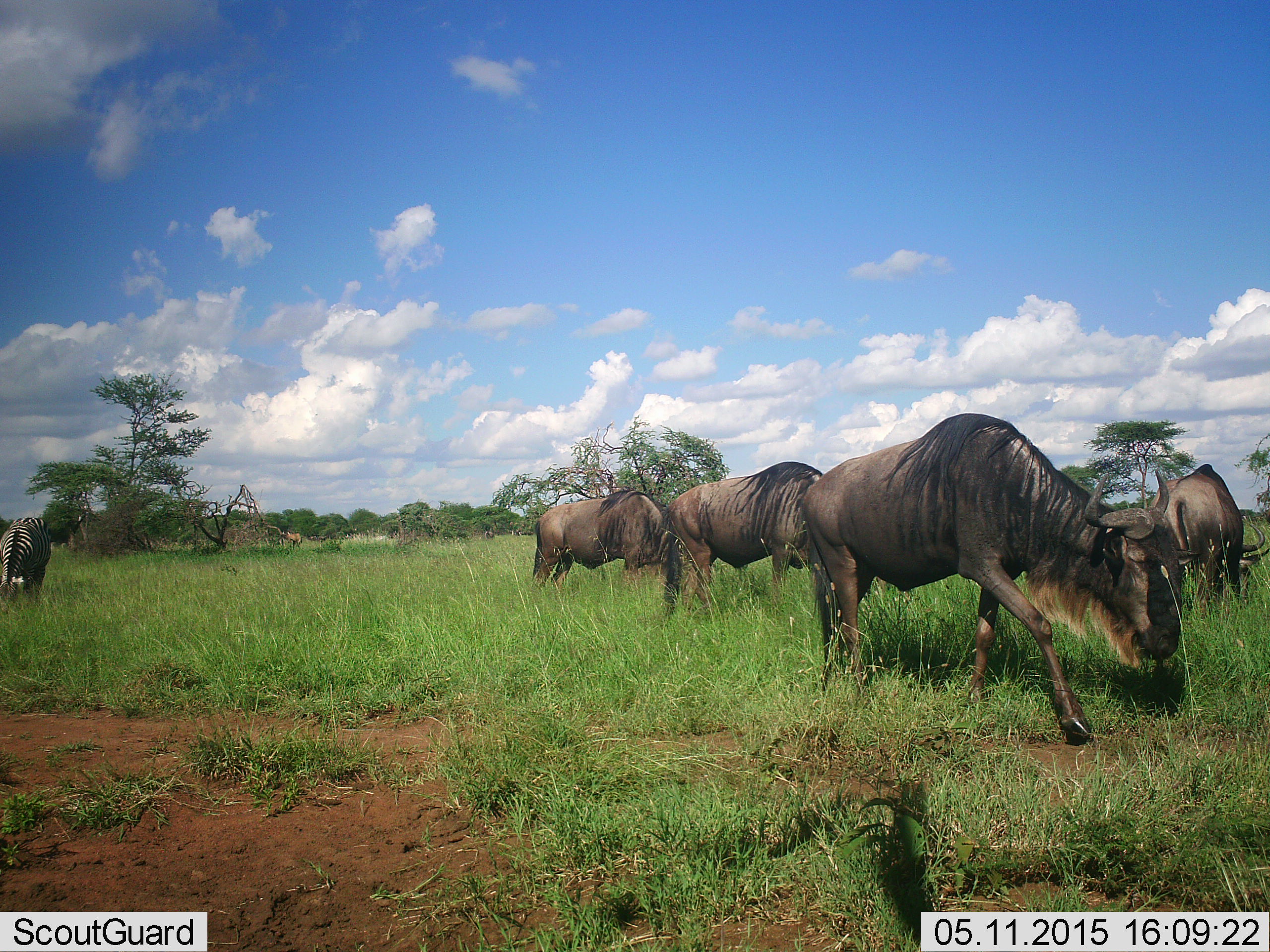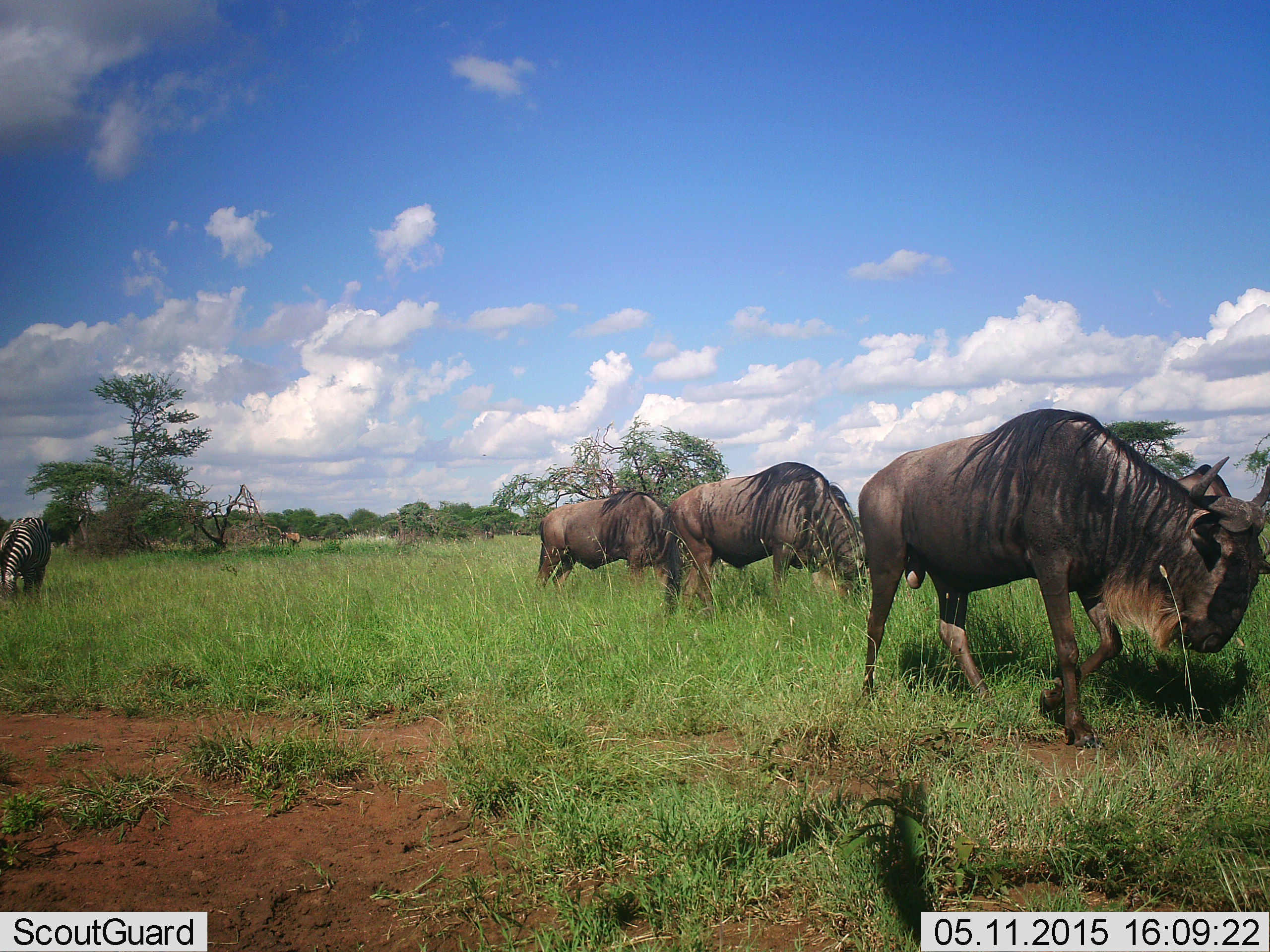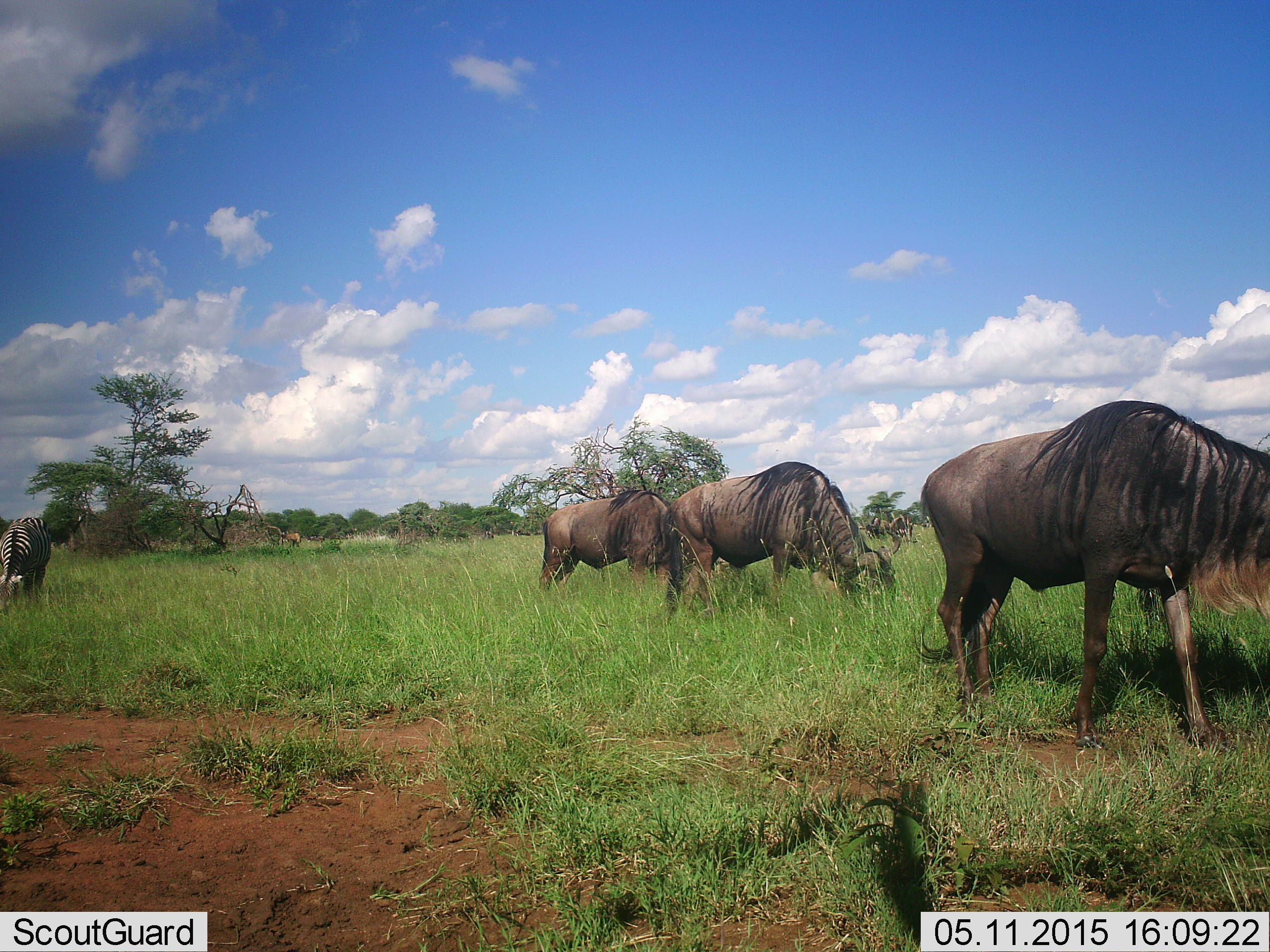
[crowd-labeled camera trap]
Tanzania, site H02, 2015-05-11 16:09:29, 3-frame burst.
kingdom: Animalia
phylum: Chordata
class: Mammalia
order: Artiodactyla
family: Bovidae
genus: Connochaetes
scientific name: Connochaetes taurinus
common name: blue wildebeest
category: wildebeest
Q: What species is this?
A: Wildebeest (blue wildebeest) (Connochaetes taurinus).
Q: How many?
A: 4.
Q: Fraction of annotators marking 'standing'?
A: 20%.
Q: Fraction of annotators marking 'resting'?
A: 10%.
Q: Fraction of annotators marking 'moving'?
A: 70%.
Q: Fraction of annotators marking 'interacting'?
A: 0%.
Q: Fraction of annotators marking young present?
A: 0%.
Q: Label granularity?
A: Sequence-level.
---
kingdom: Animalia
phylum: Chordata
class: Mammalia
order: Perissodactyla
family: Equidae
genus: Equus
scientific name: Equus quagga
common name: plains zebra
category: zebra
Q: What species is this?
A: Zebra (plains zebra) (Equus quagga).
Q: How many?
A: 1.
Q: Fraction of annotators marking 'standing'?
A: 36%.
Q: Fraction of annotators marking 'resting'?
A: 0%.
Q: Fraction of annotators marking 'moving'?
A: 0%.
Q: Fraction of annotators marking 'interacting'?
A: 0%.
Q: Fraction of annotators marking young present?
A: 0%.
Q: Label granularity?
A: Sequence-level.